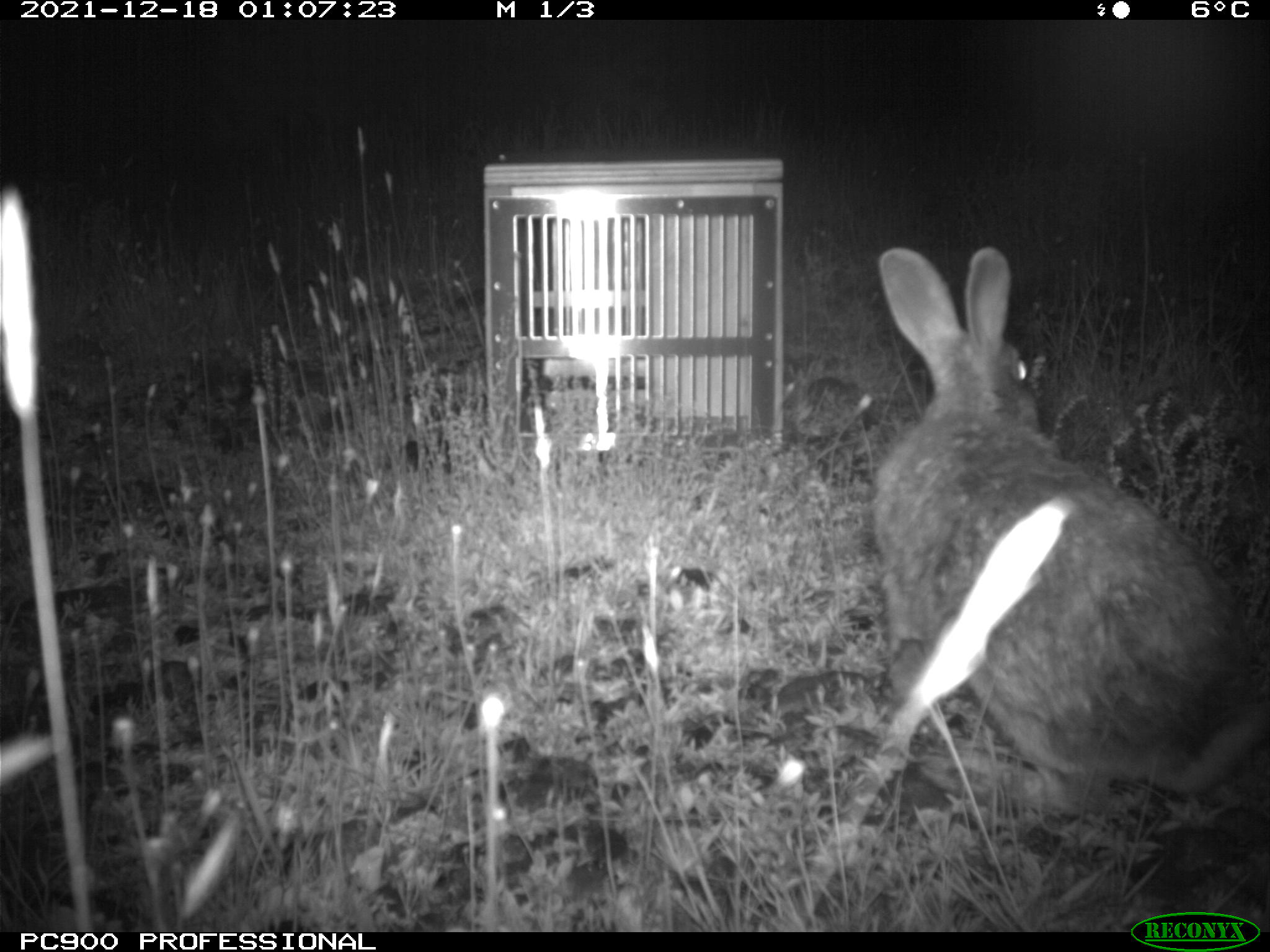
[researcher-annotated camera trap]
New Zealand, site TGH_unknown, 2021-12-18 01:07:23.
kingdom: Animalia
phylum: Chordata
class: Mammalia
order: Lagomorpha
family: Leporidae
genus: Oryctolagus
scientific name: Oryctolagus cuniculus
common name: european rabbit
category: rabbit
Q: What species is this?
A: Rabbit (european rabbit) (Oryctolagus cuniculus).